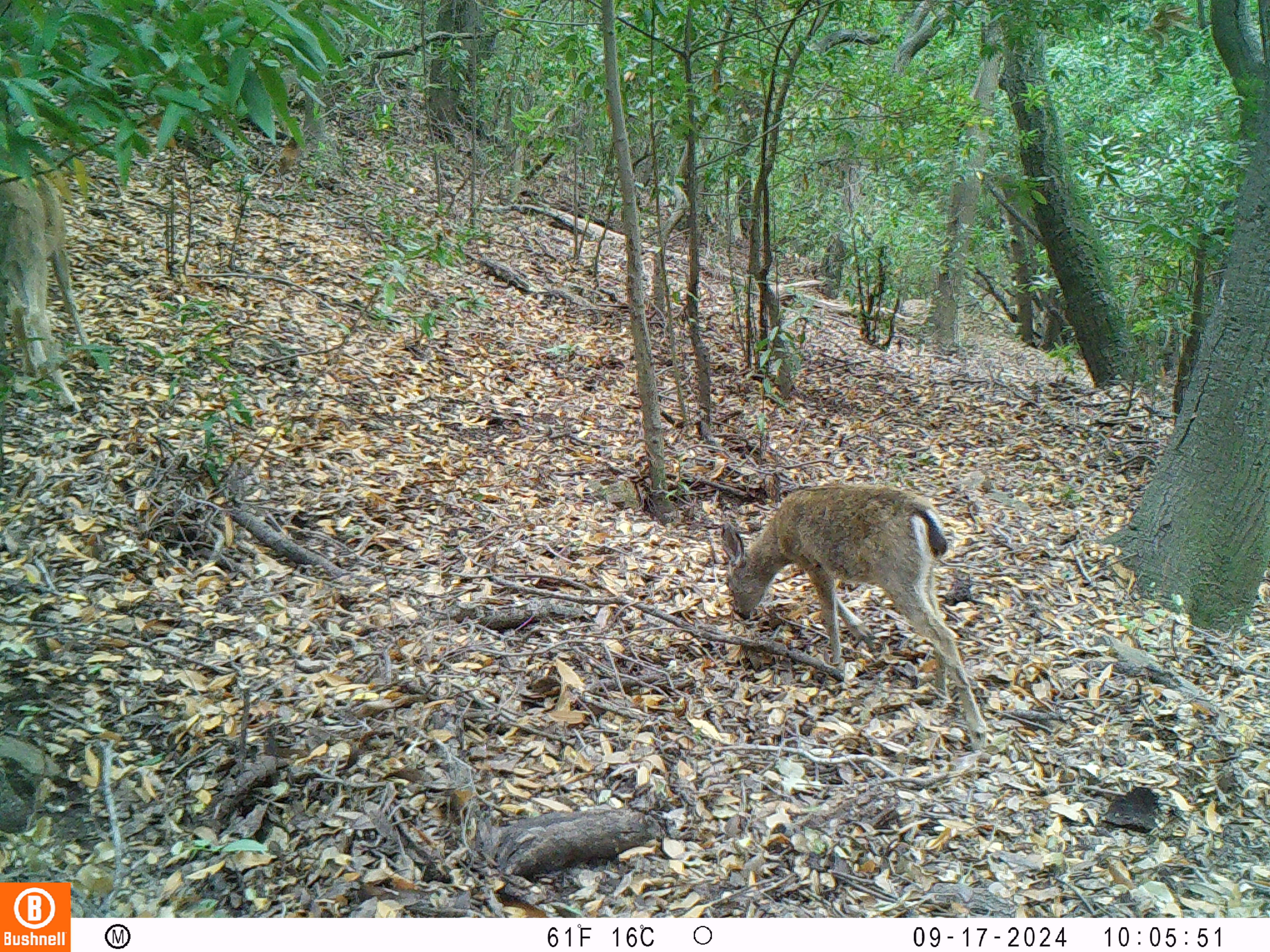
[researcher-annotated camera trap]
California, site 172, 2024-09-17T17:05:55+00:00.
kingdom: Animalia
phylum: Chordata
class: Mammalia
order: Artiodactyla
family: Cervidae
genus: Odocoileus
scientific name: Odocoileus hemionus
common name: mule deer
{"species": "mule deer (Odocoileus hemionus)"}